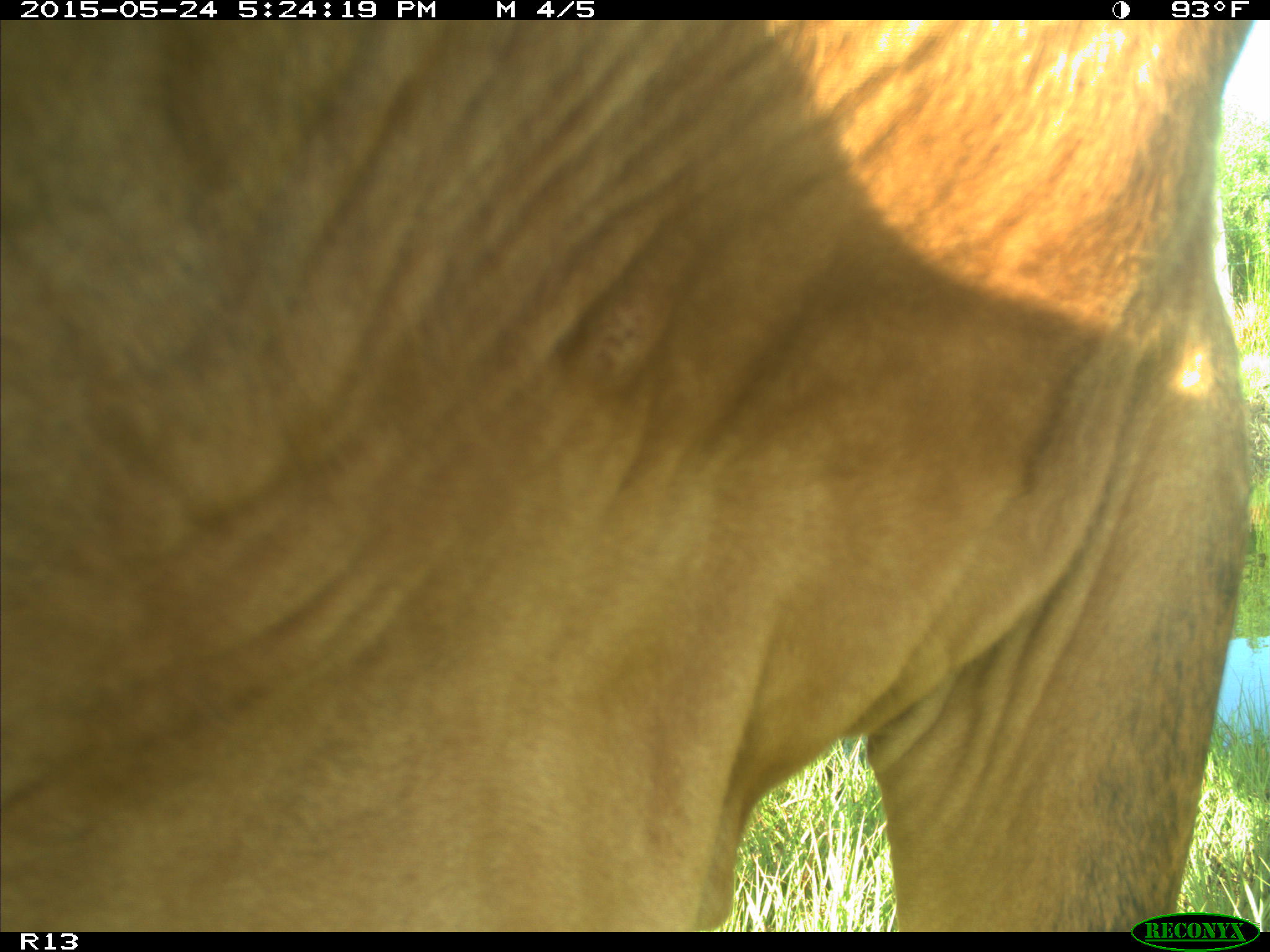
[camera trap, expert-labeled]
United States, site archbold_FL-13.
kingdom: Animalia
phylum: Chordata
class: Mammalia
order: Artiodactyla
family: Bovidae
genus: Bos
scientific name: Bos taurus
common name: domestic cow